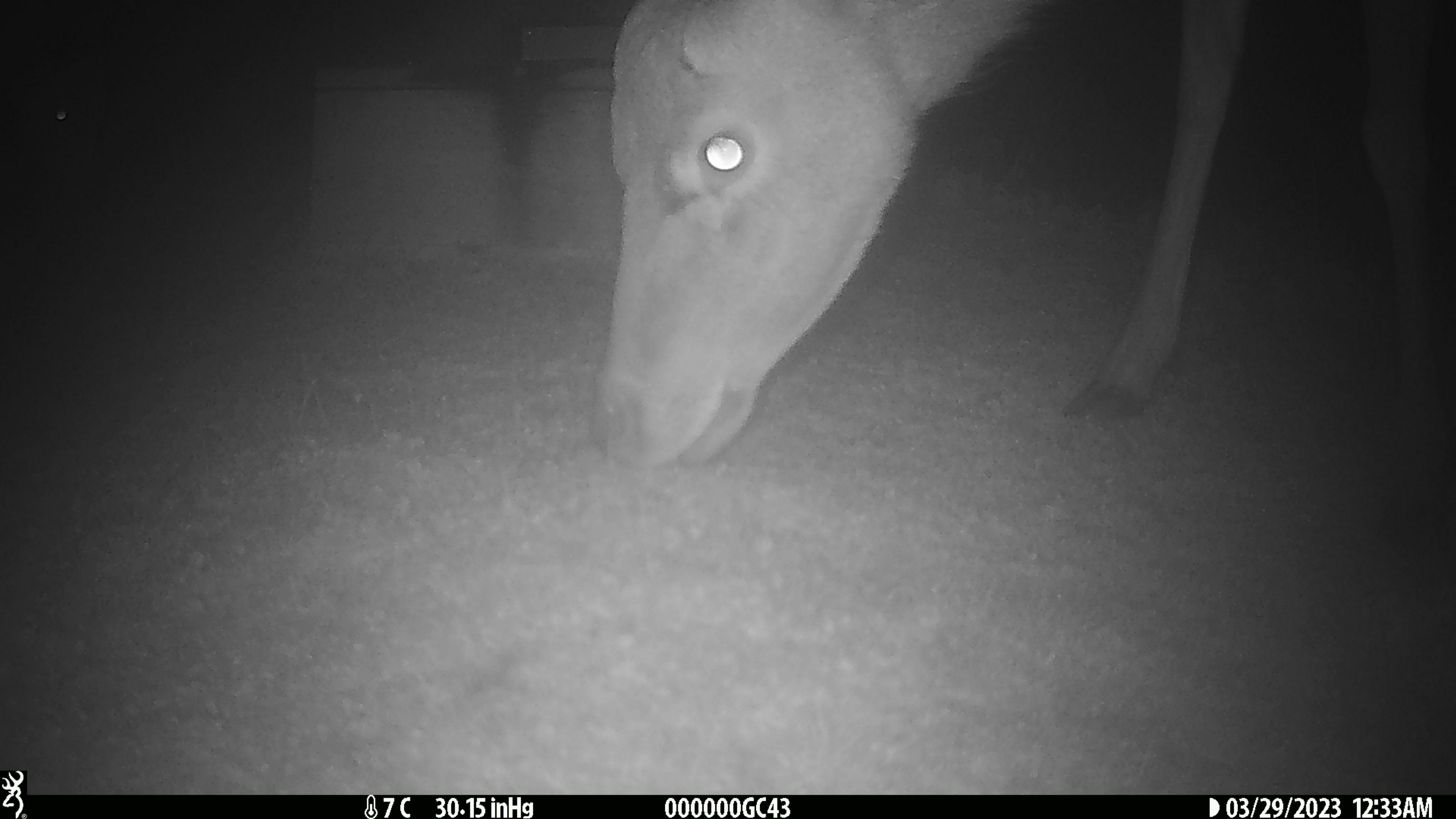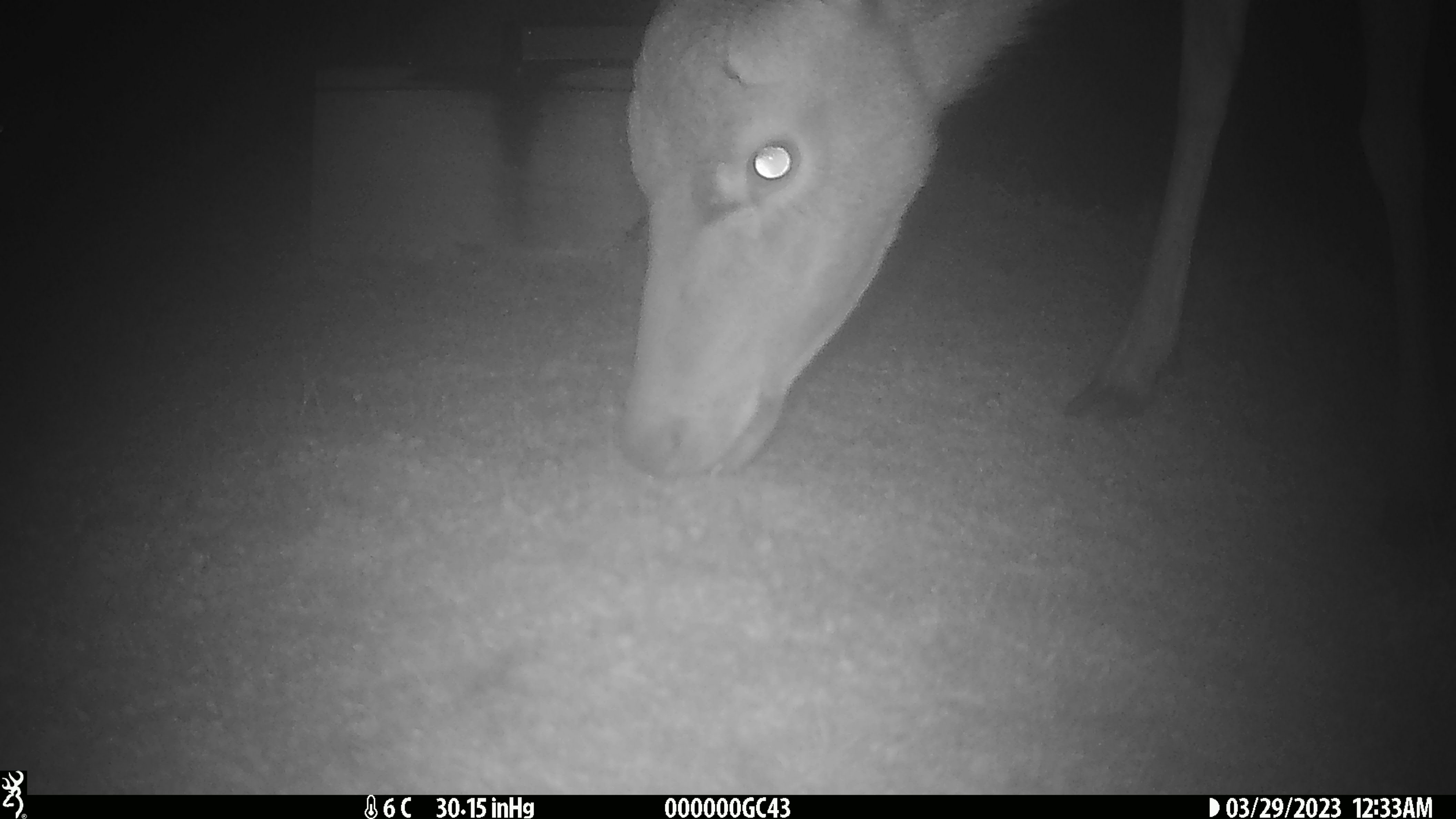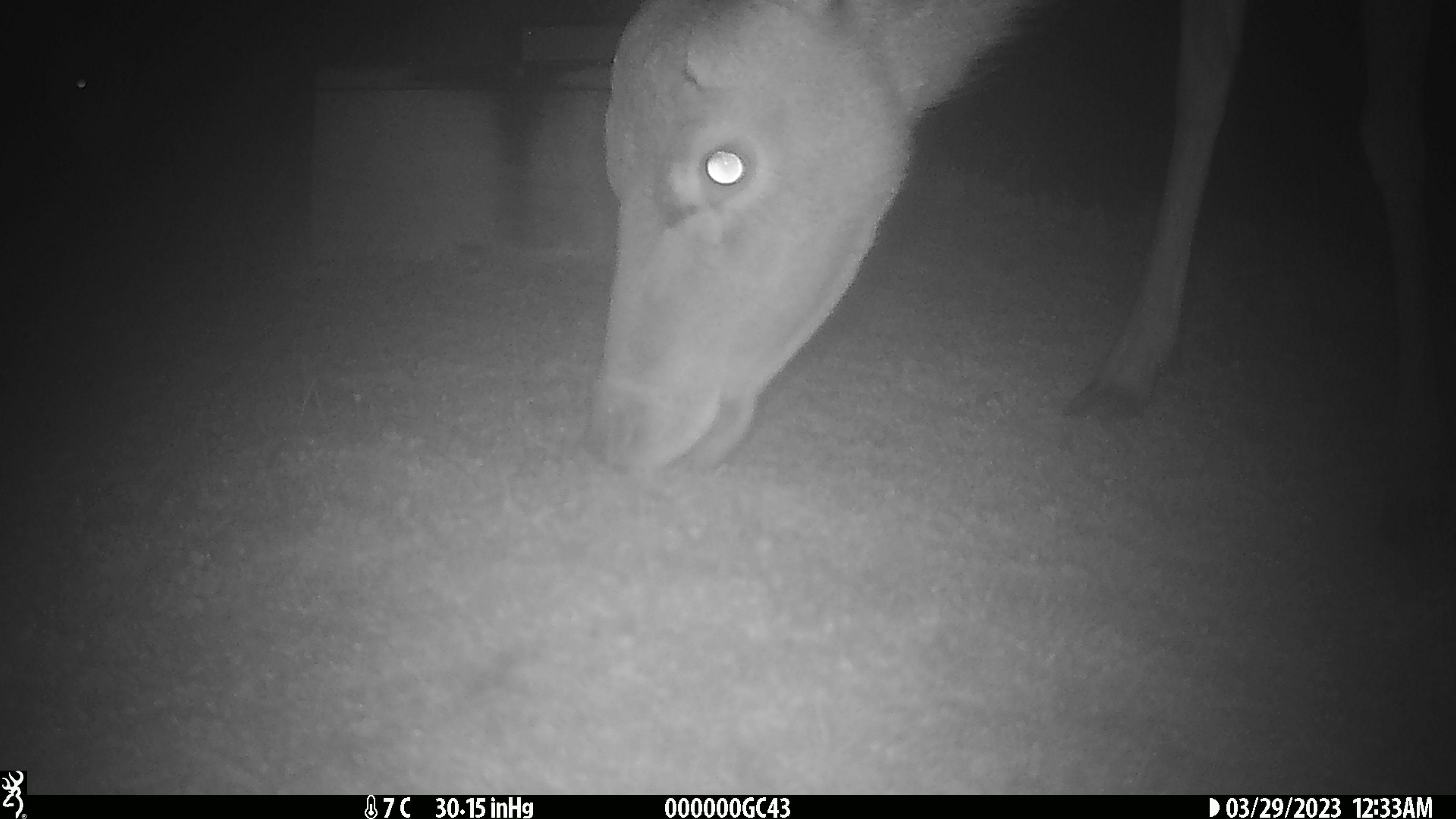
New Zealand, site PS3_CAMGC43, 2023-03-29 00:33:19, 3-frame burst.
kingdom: Animalia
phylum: Chordata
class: Mammalia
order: Artiodactyla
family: Cervidae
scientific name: Cervidae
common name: deer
Deer (Cervidae).